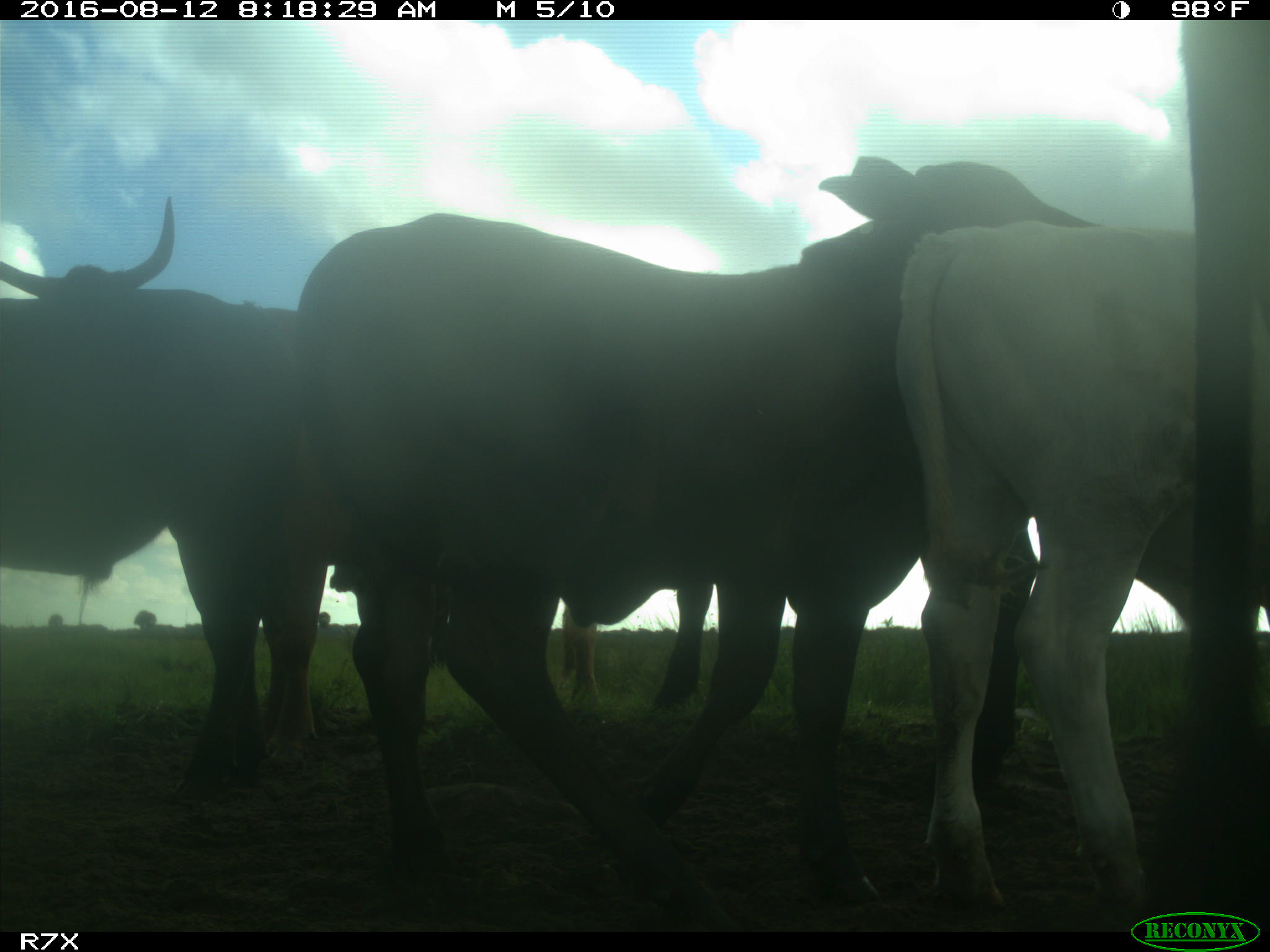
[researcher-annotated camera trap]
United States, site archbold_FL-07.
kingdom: Animalia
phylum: Chordata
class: Mammalia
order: Artiodactyla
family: Bovidae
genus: Bos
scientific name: Bos taurus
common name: domestic cow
Bos taurus (domestic cow).